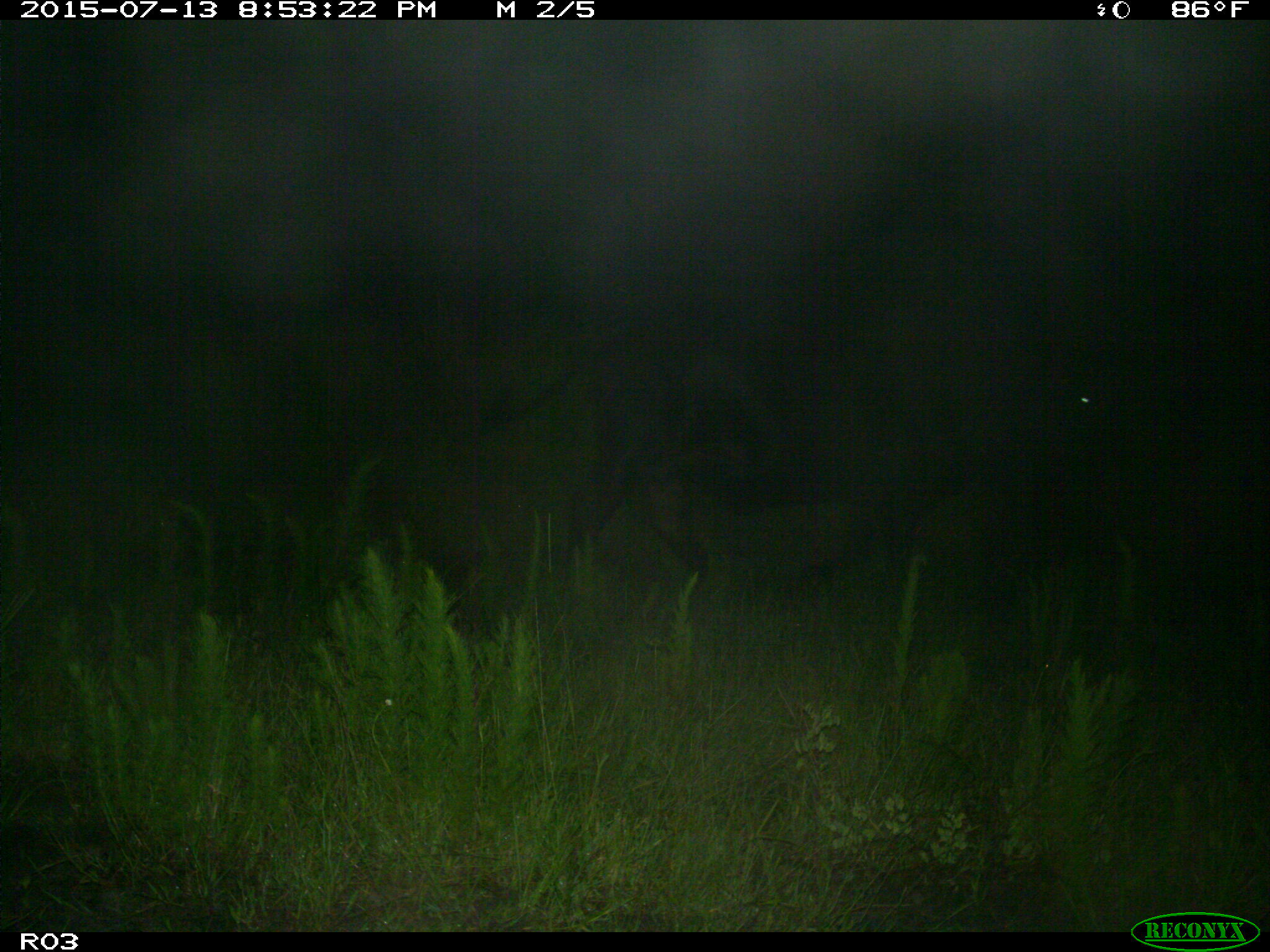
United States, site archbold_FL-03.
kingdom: Animalia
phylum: Chordata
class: Mammalia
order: Artiodactyla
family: Bovidae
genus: Bos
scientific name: Bos taurus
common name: domestic cow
Bos taurus (domestic cow).